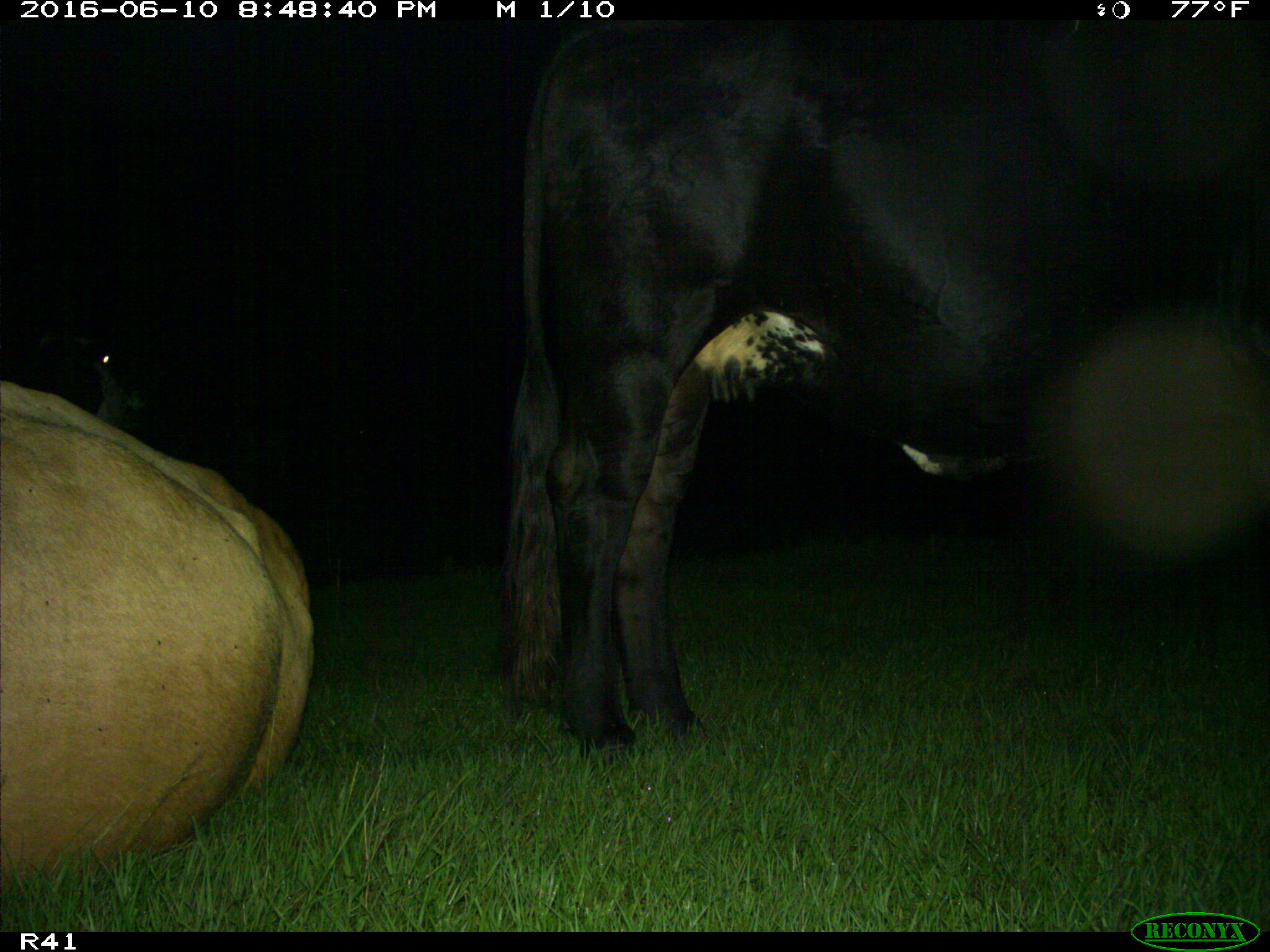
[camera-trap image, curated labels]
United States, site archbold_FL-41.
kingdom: Animalia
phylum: Chordata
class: Mammalia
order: Artiodactyla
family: Bovidae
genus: Bos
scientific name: Bos taurus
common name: domestic cow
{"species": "Bos taurus (domestic cow)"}